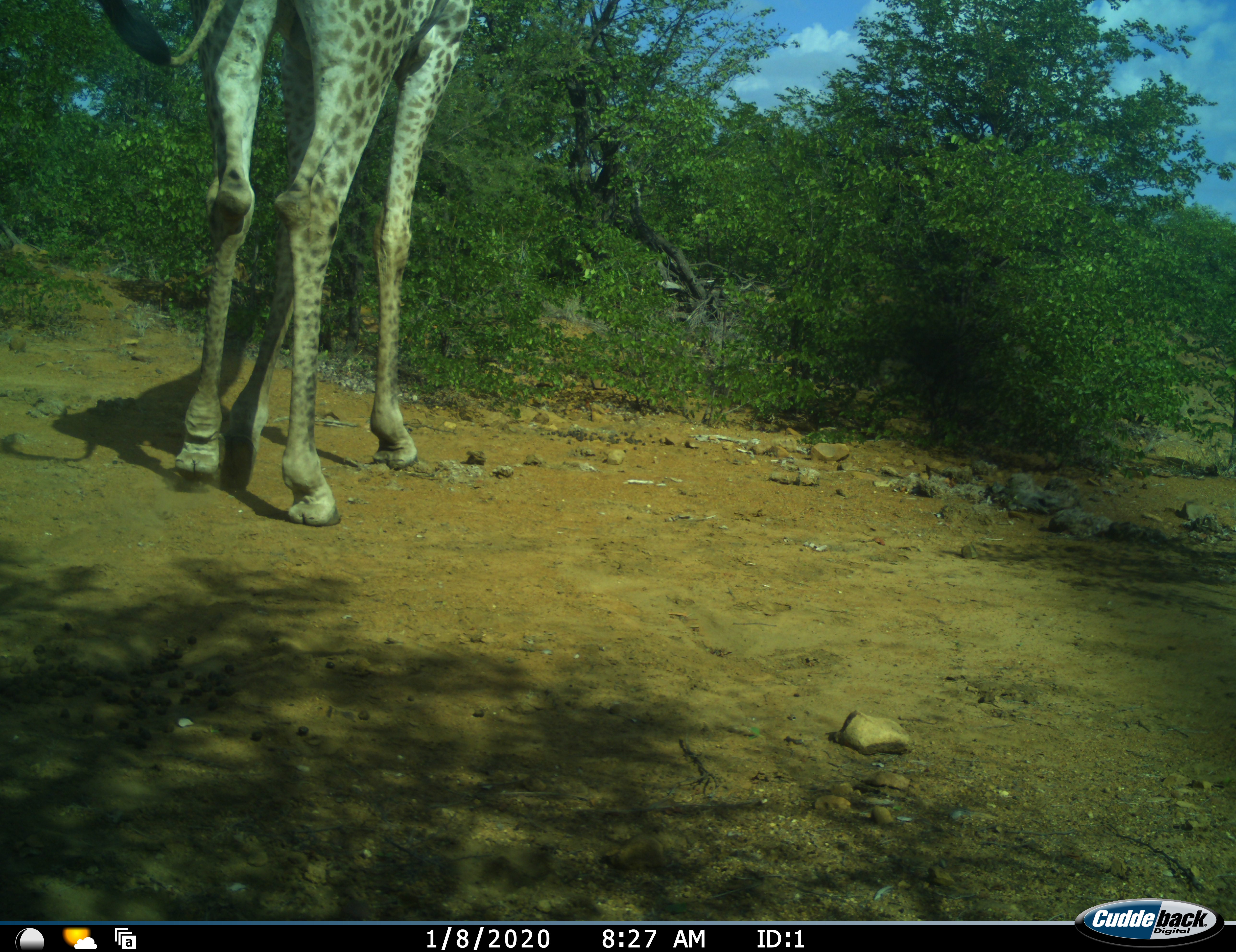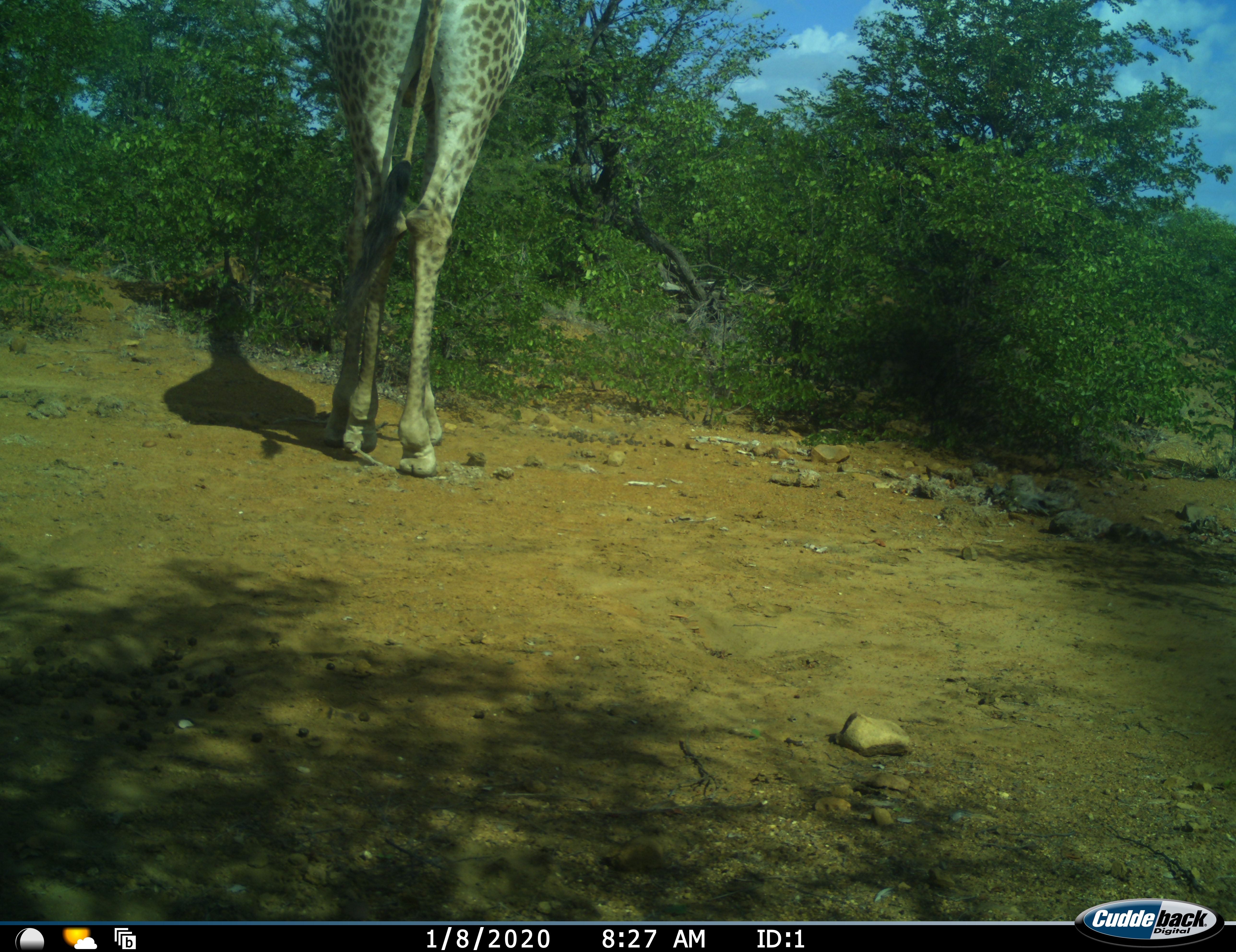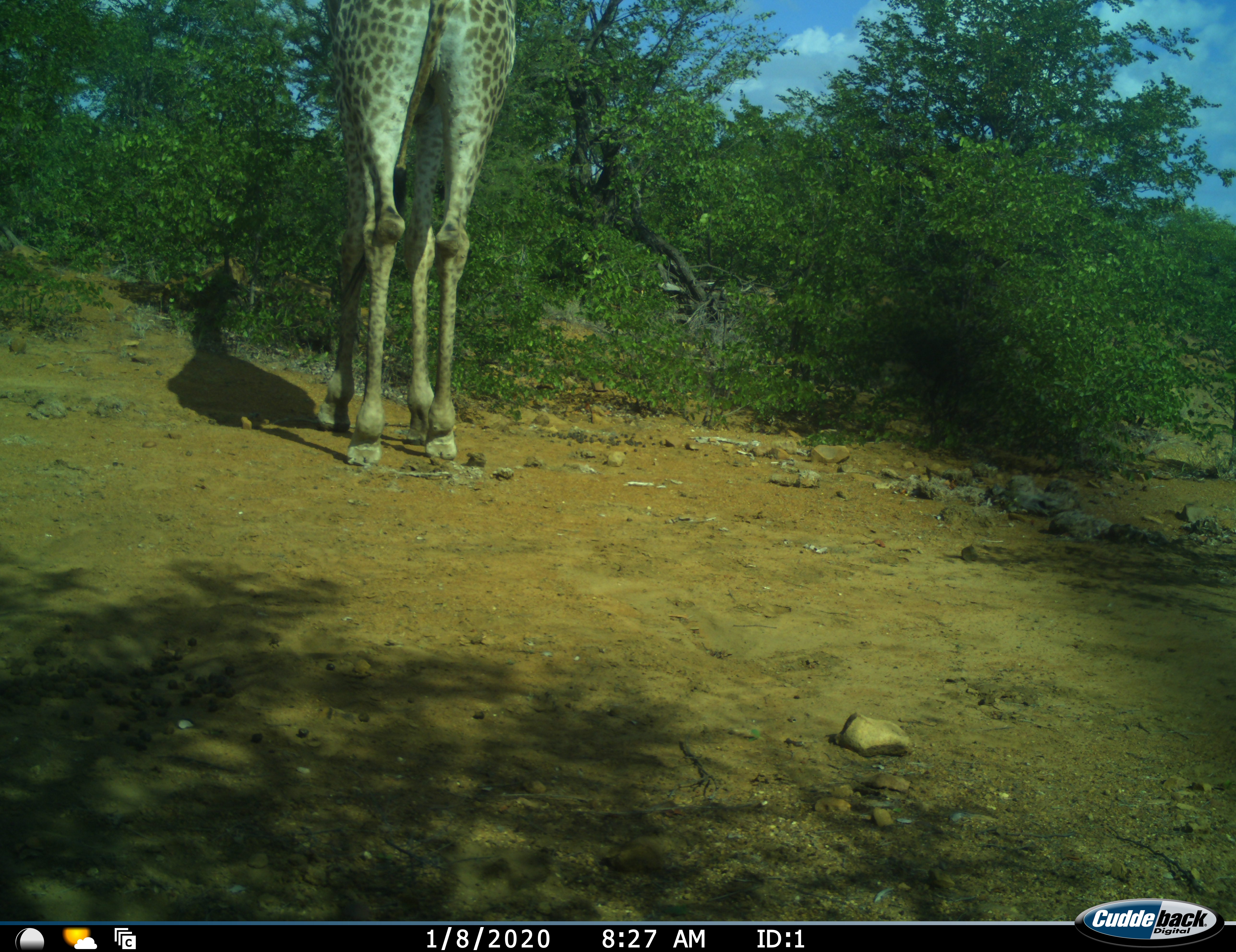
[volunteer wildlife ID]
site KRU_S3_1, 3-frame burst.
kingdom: Animalia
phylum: Chordata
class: Mammalia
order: Artiodactyla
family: Giraffidae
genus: Giraffa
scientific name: Giraffa camelopardalis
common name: giraffe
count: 1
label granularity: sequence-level